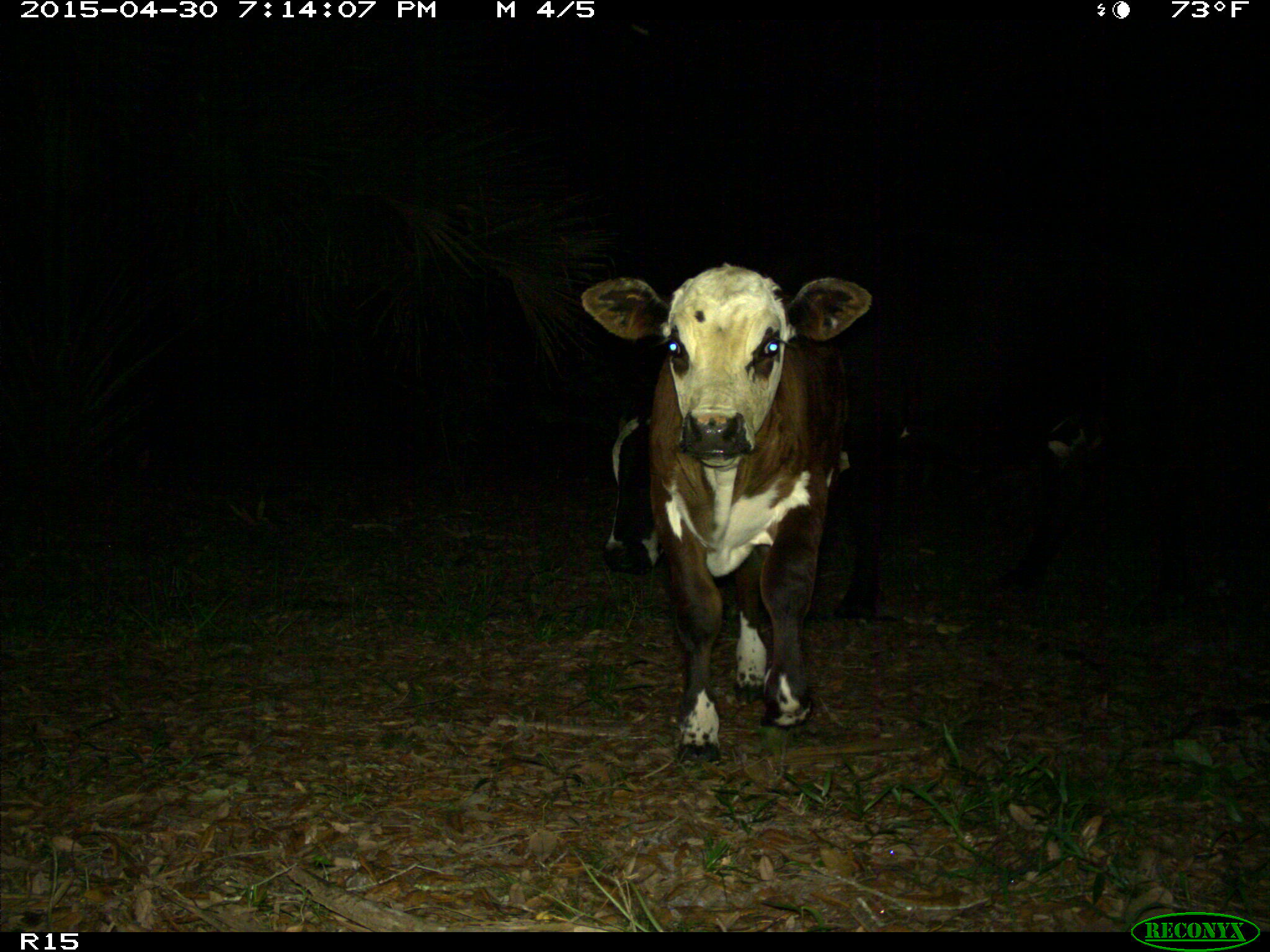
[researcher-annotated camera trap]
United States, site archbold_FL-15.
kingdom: Animalia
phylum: Chordata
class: Mammalia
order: Artiodactyla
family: Bovidae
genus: Bos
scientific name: Bos taurus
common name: domestic cow